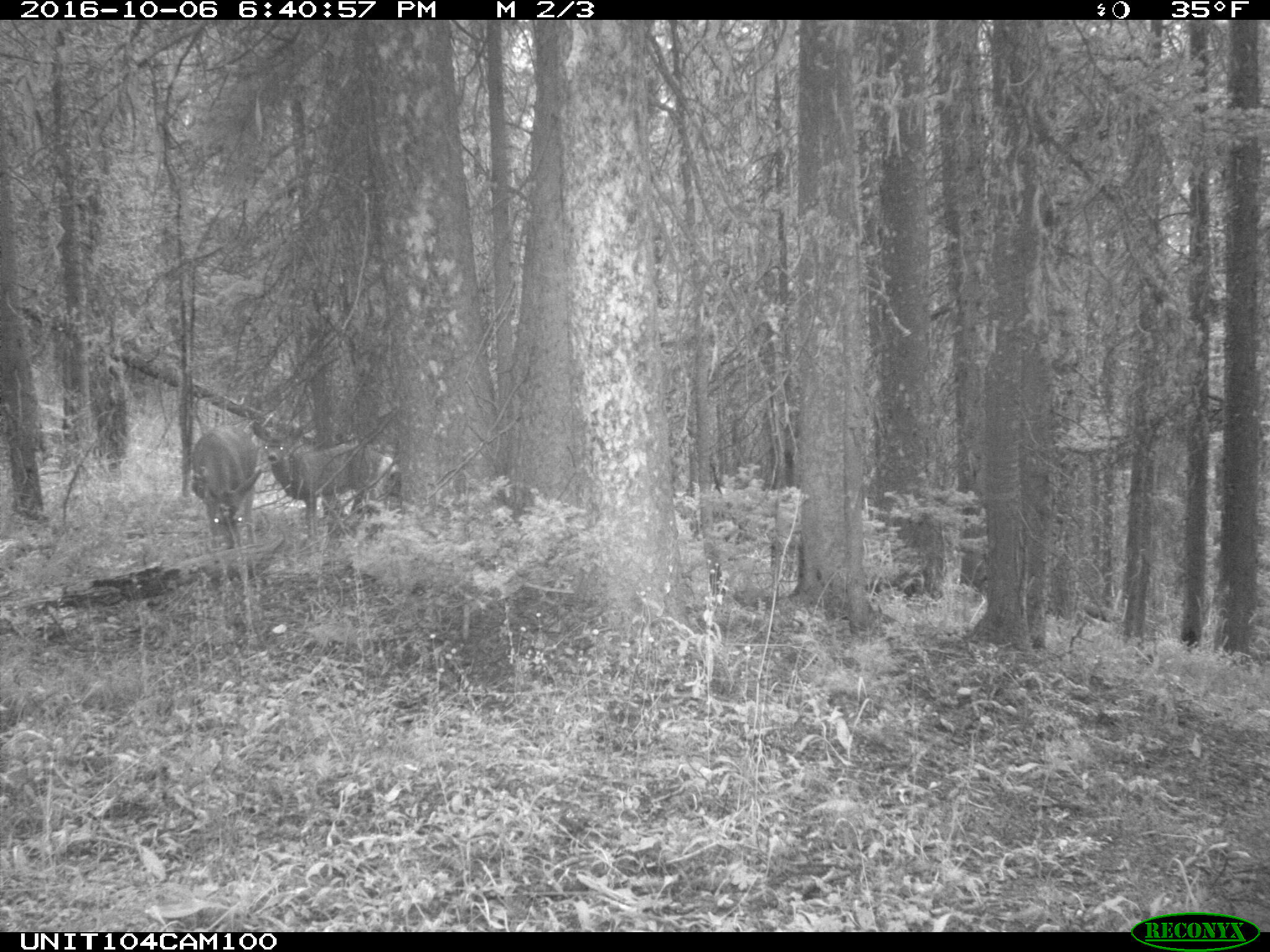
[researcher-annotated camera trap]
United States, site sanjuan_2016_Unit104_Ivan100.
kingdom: Animalia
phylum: Chordata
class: Mammalia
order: Artiodactyla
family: Cervidae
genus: Odocoileus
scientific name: Odocoileus hemionus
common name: mule deer